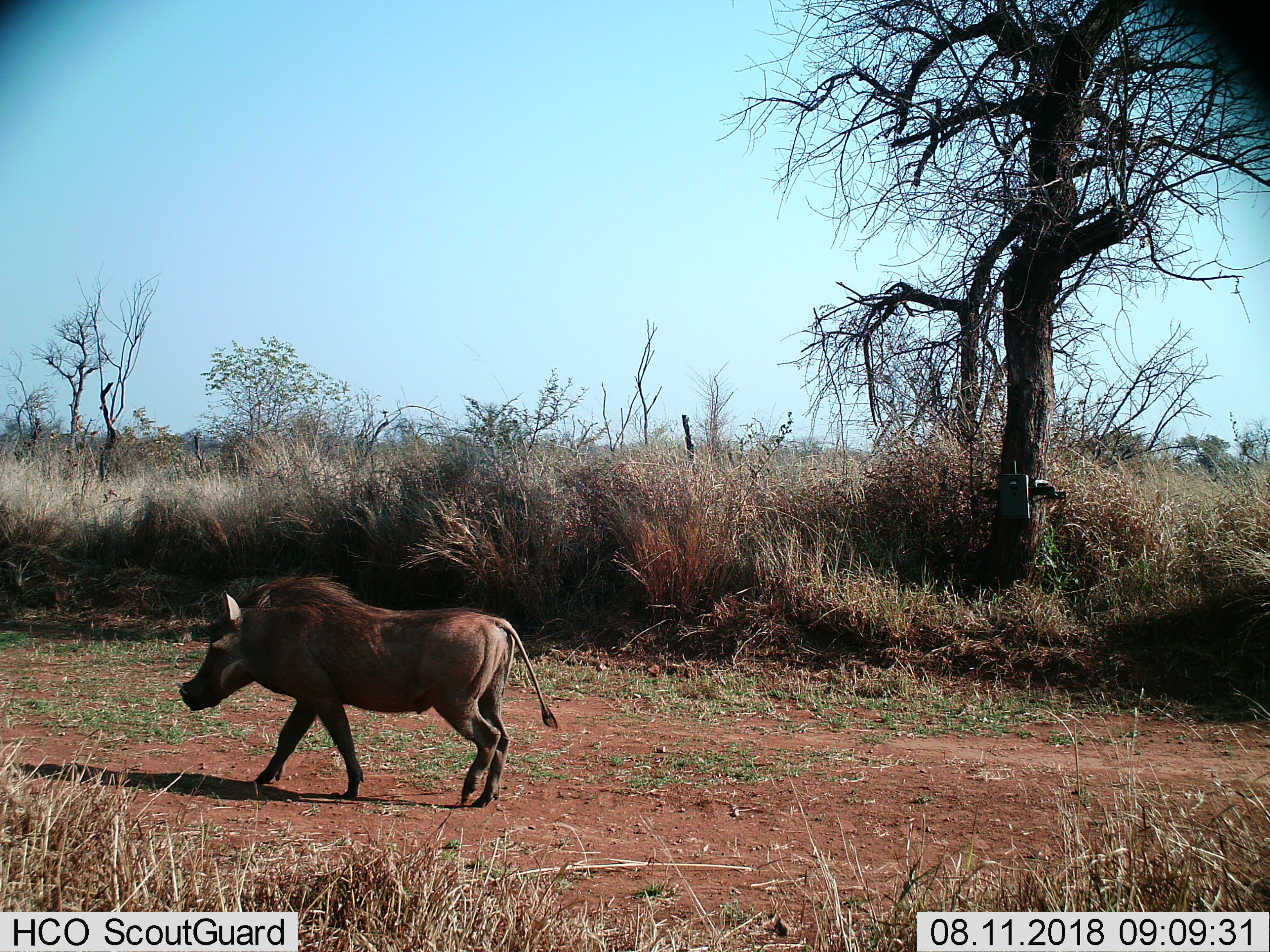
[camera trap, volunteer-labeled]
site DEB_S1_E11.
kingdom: Animalia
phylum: Chordata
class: Mammalia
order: Artiodactyla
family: Suidae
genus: Phacochoerus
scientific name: Phacochoerus africanus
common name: warthog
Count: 1.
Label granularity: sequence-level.